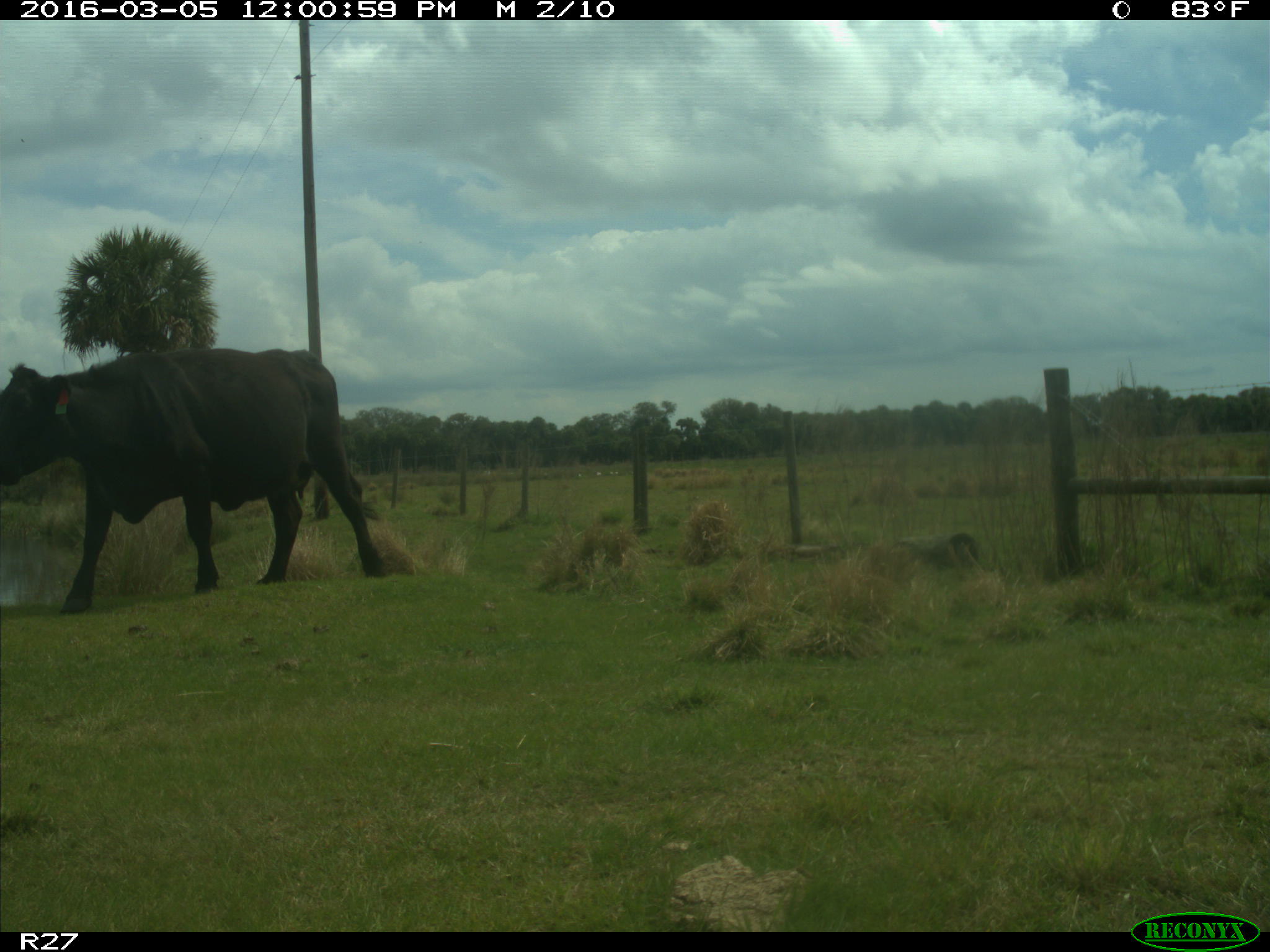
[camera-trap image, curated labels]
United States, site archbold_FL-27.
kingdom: Animalia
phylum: Chordata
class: Mammalia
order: Artiodactyla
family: Bovidae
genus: Bos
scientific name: Bos taurus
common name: domestic cow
Bos taurus (domestic cow).